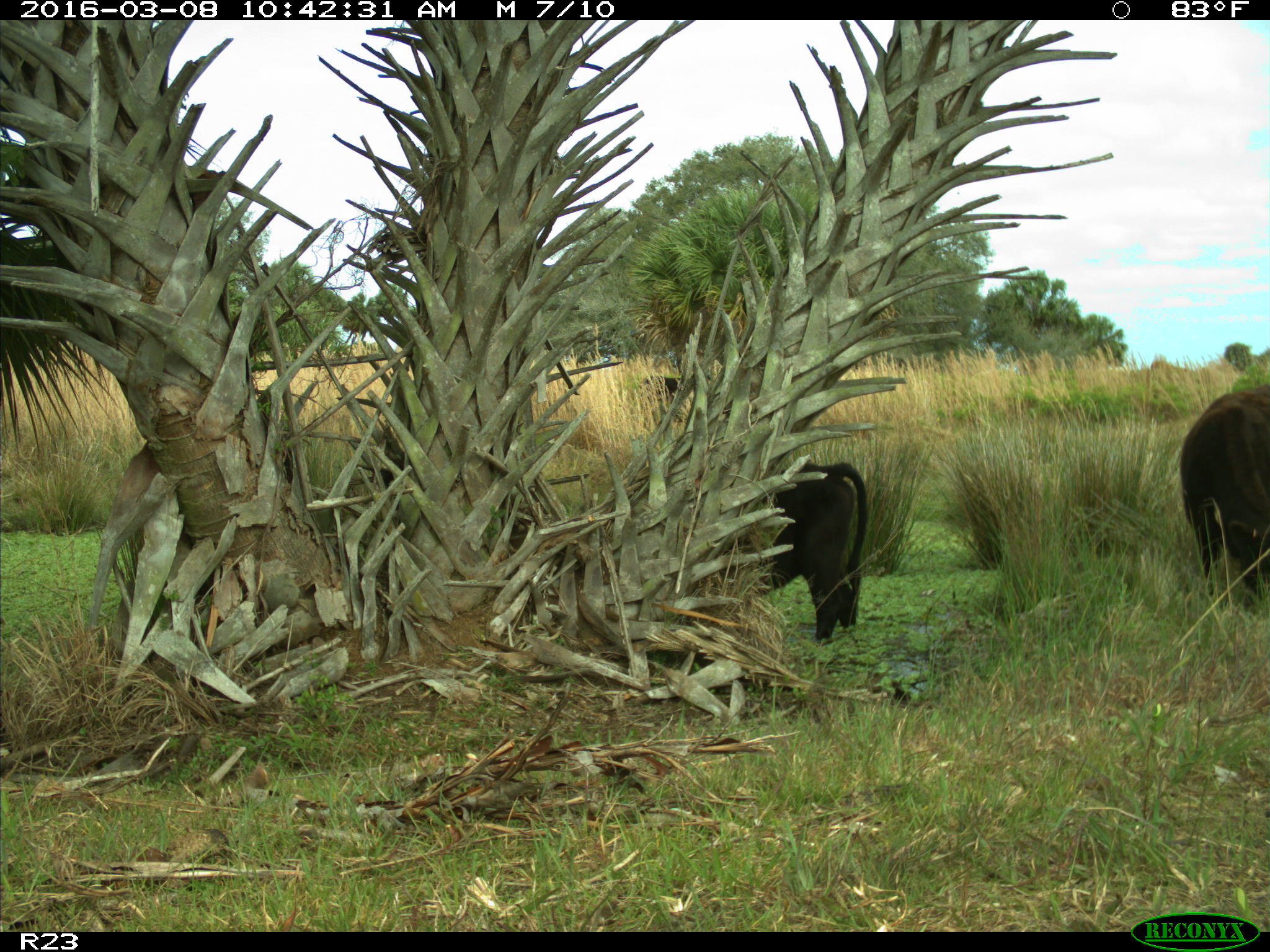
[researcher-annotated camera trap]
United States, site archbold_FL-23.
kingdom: Animalia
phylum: Chordata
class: Mammalia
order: Artiodactyla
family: Bovidae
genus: Bos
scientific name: Bos taurus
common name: domestic cow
Bos taurus (domestic cow).